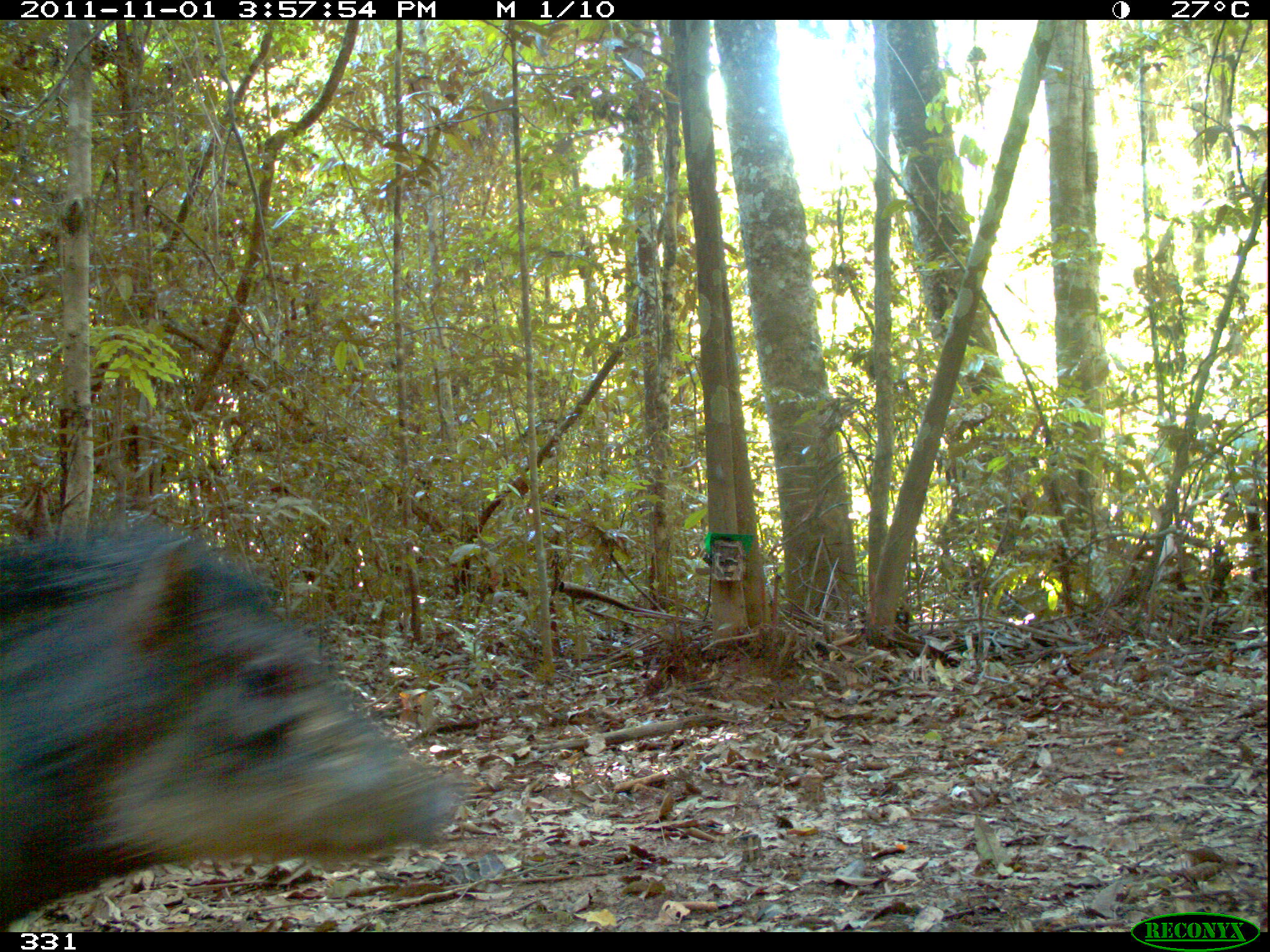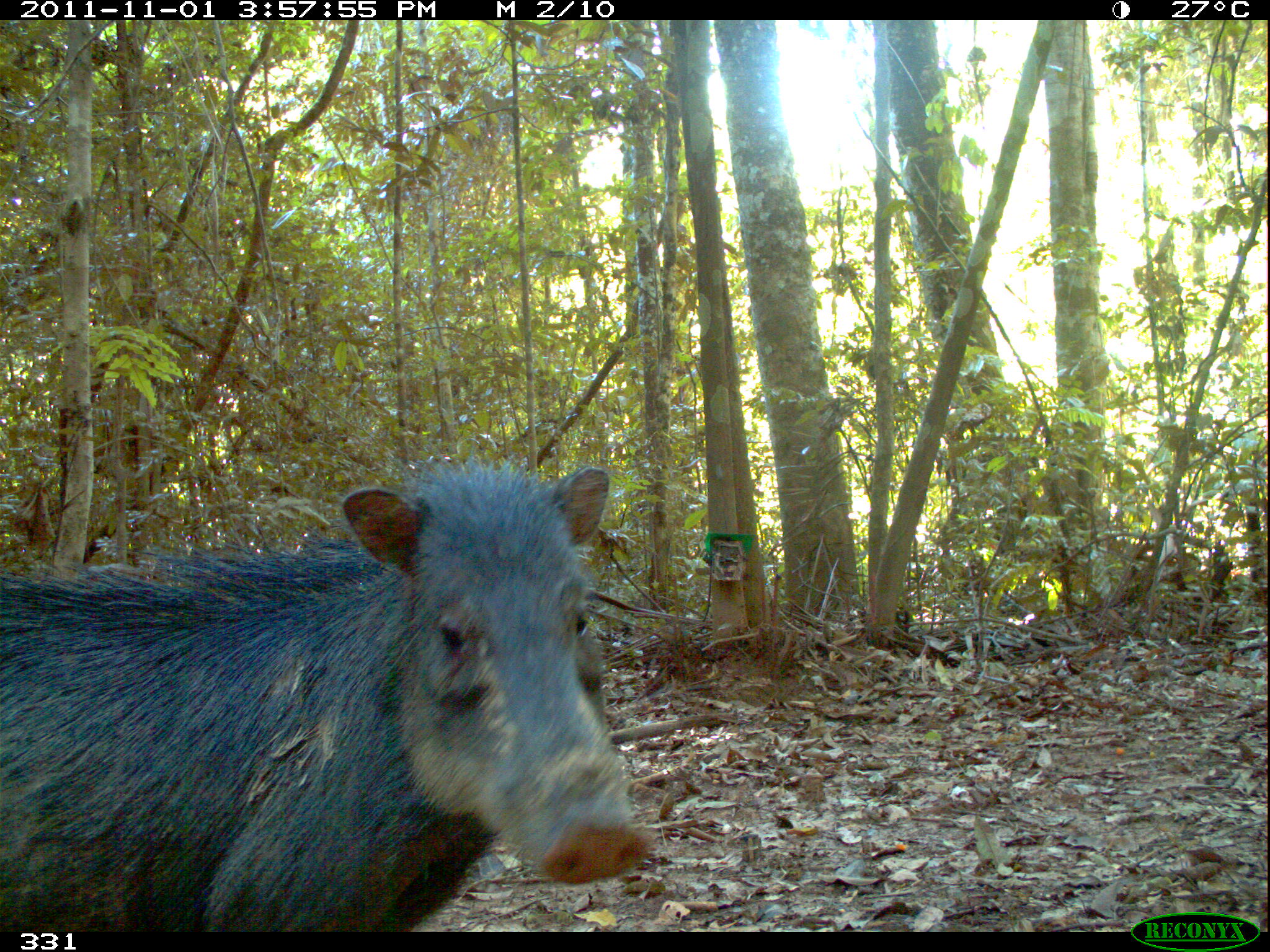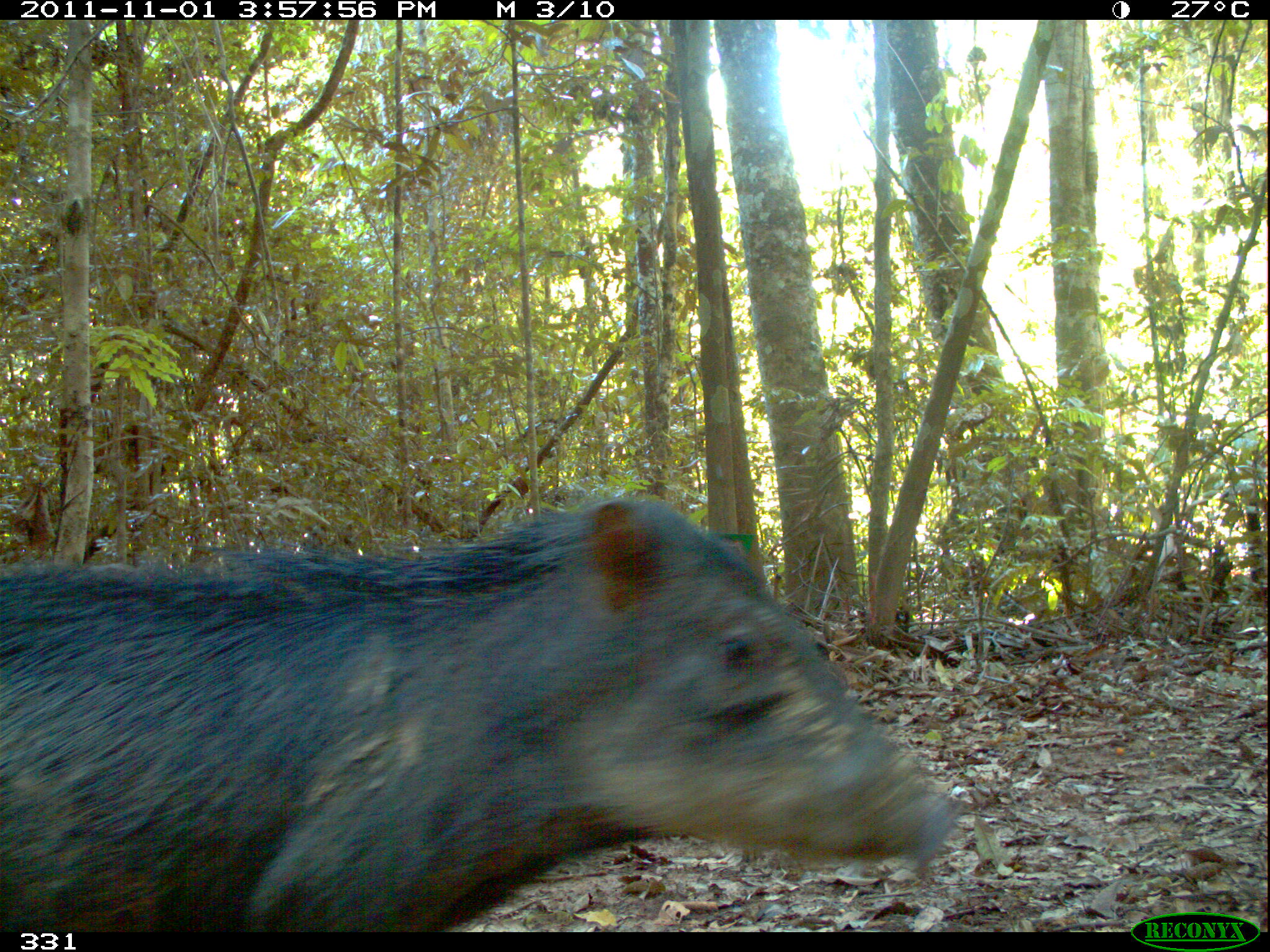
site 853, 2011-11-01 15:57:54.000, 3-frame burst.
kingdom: Animalia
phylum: Chordata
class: Mammalia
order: Artiodactyla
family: Tayassuidae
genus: Tayassu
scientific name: Tayassu pecari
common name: white-lipped peccary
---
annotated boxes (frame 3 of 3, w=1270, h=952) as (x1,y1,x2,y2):
tayassu pecari: (0,495,953,931)